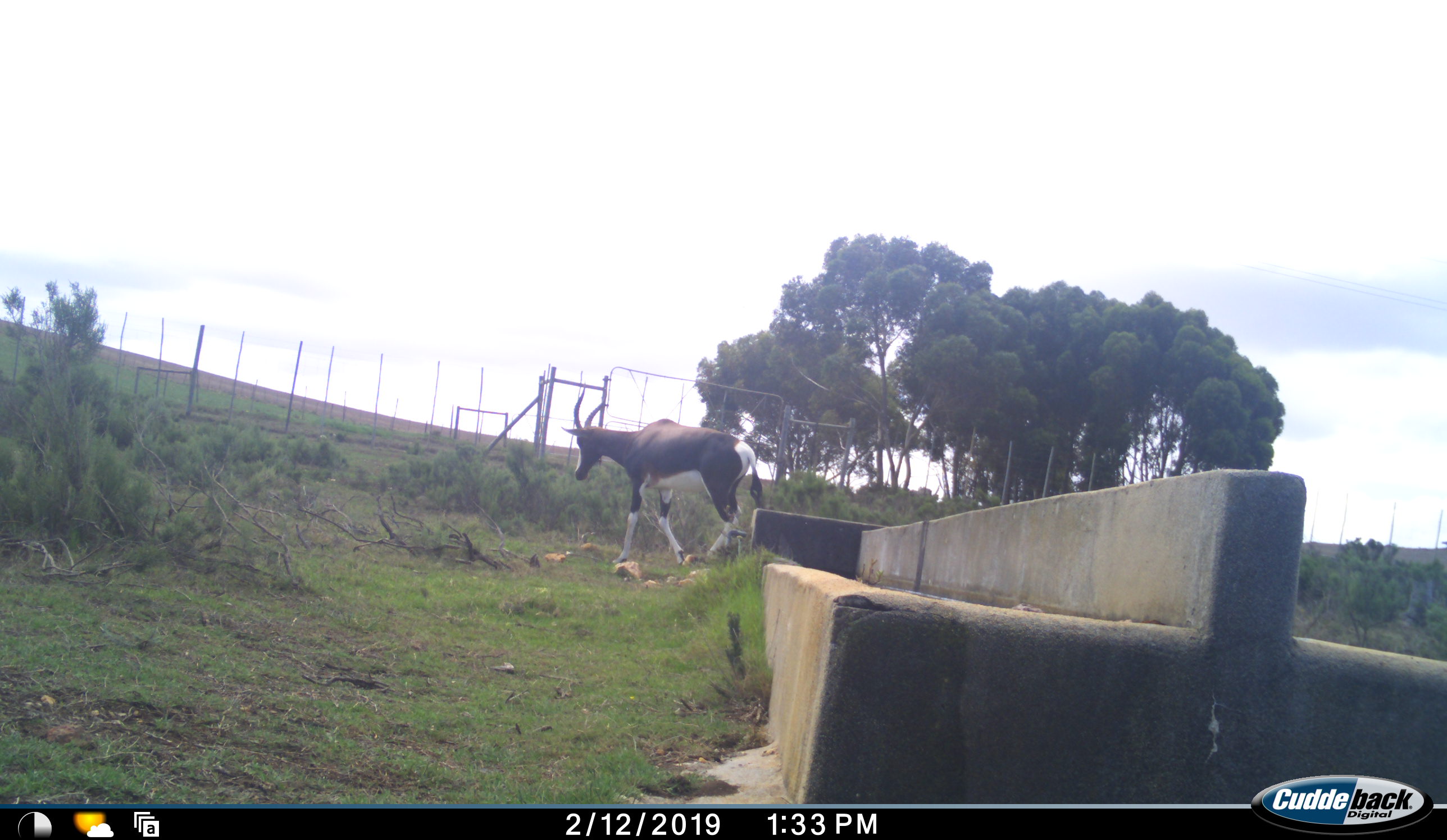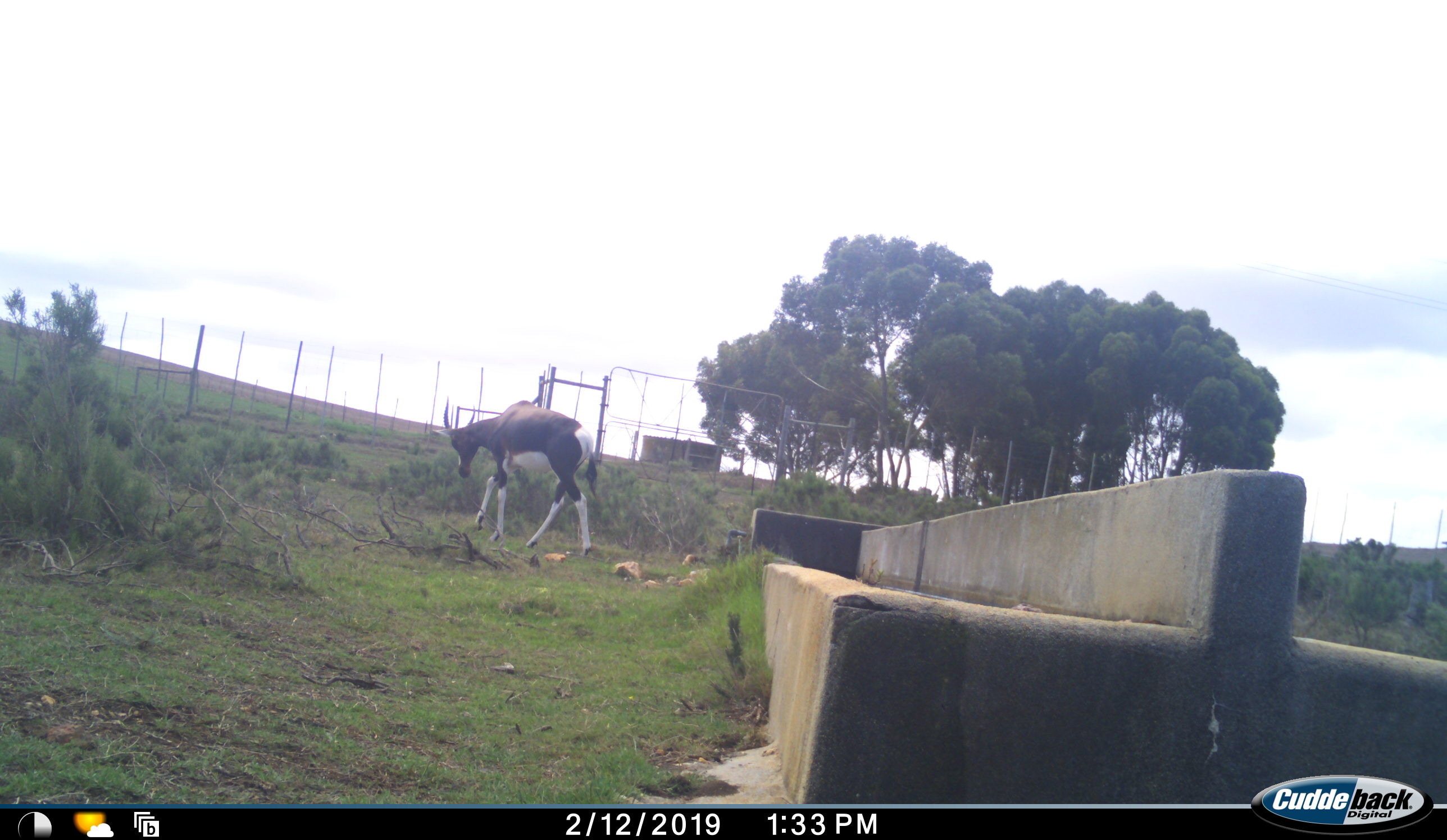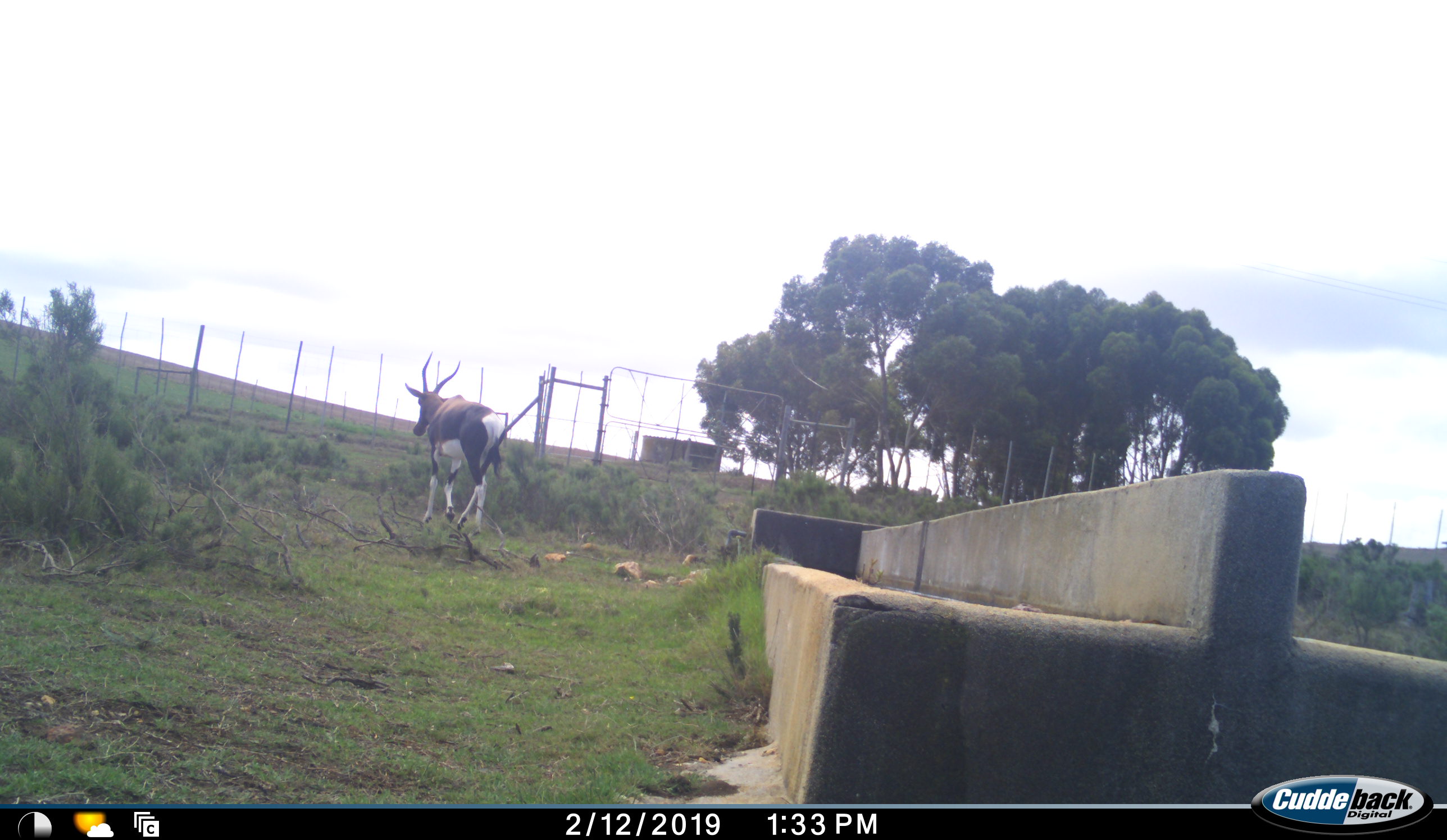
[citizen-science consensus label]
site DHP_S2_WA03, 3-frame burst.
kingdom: Animalia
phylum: Chordata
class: Mammalia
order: Artiodactyla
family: Bovidae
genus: Damaliscus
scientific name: Damaliscus pygargus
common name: bontebok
Bontebok (Damaliscus pygargus), count 1. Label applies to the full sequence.